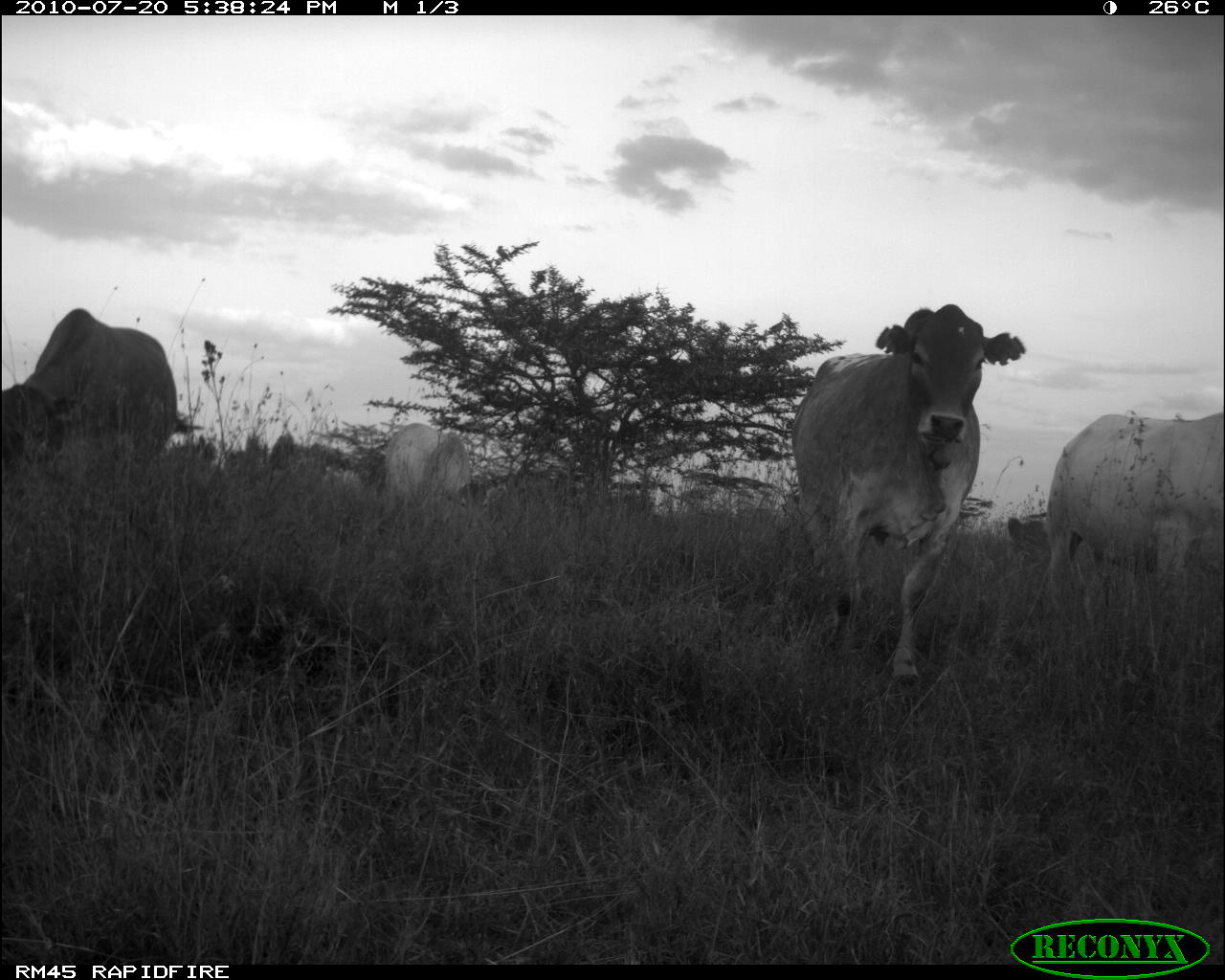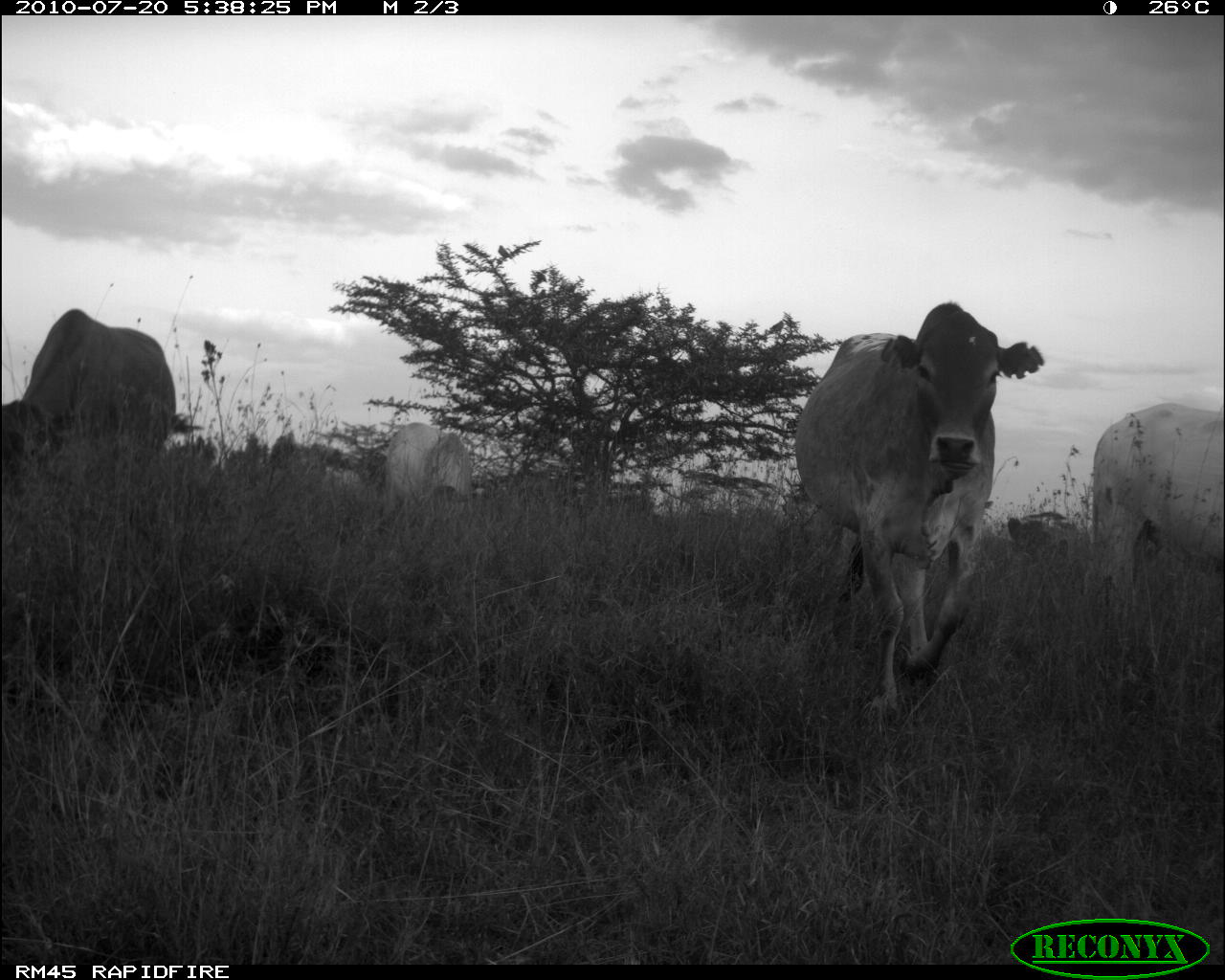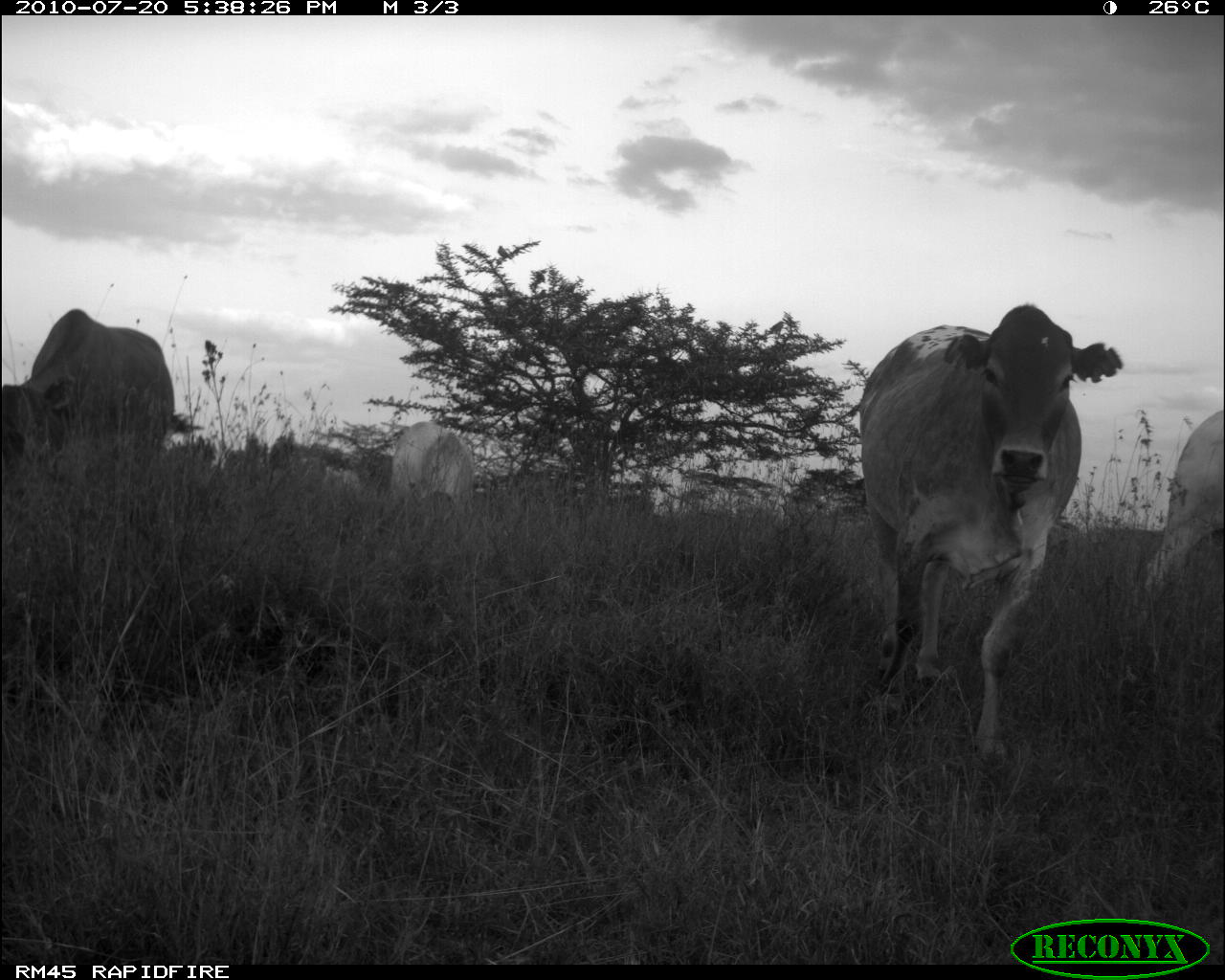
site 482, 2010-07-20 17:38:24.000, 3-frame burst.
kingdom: Animalia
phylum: Chordata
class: Mammalia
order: Artiodactyla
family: Bovidae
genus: Bos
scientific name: Bos taurus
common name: domestic cattle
Bos taurus (domestic cattle), count 4.